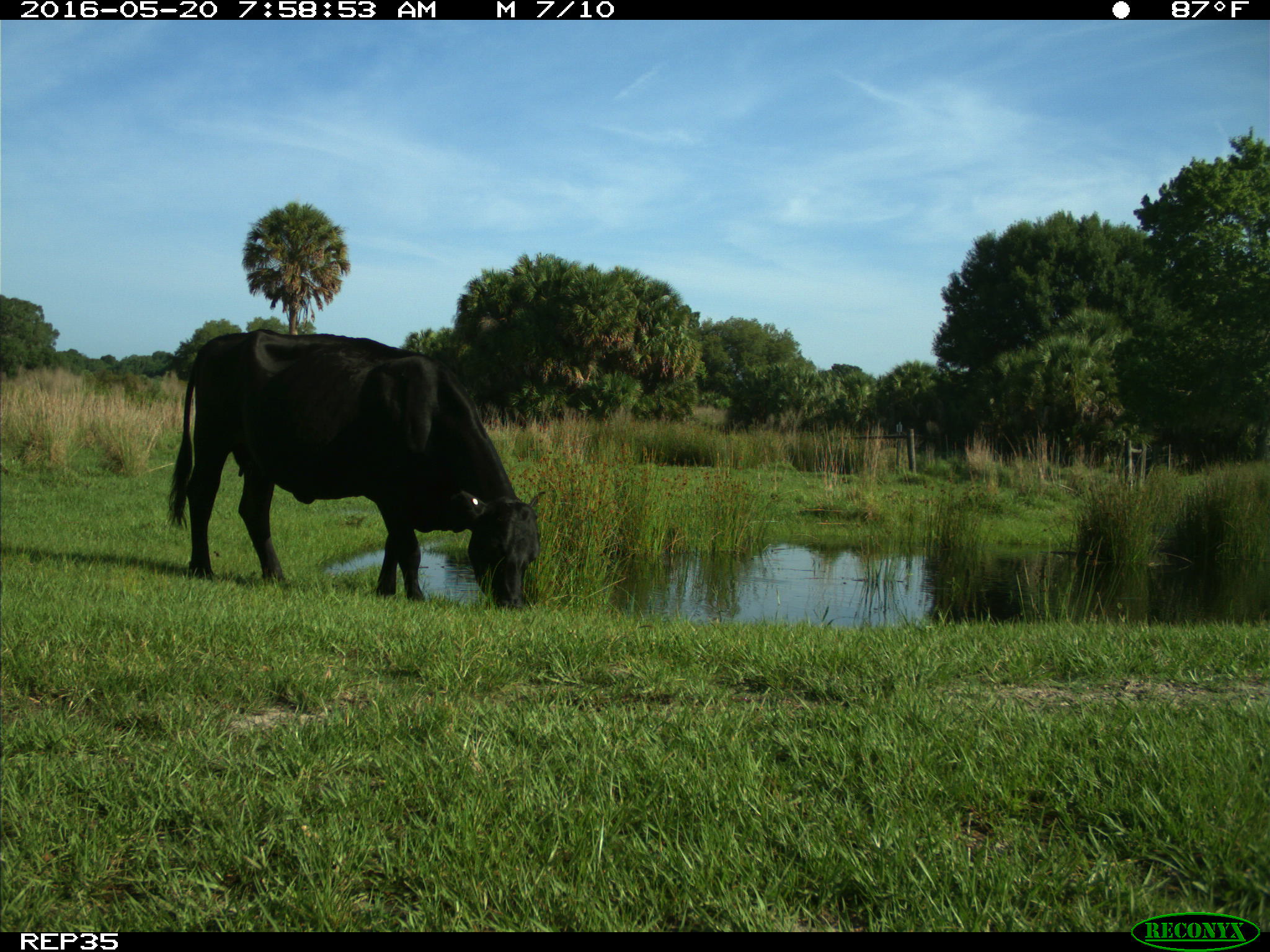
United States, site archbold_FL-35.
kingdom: Animalia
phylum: Chordata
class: Mammalia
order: Artiodactyla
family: Bovidae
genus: Bos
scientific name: Bos taurus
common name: domestic cow